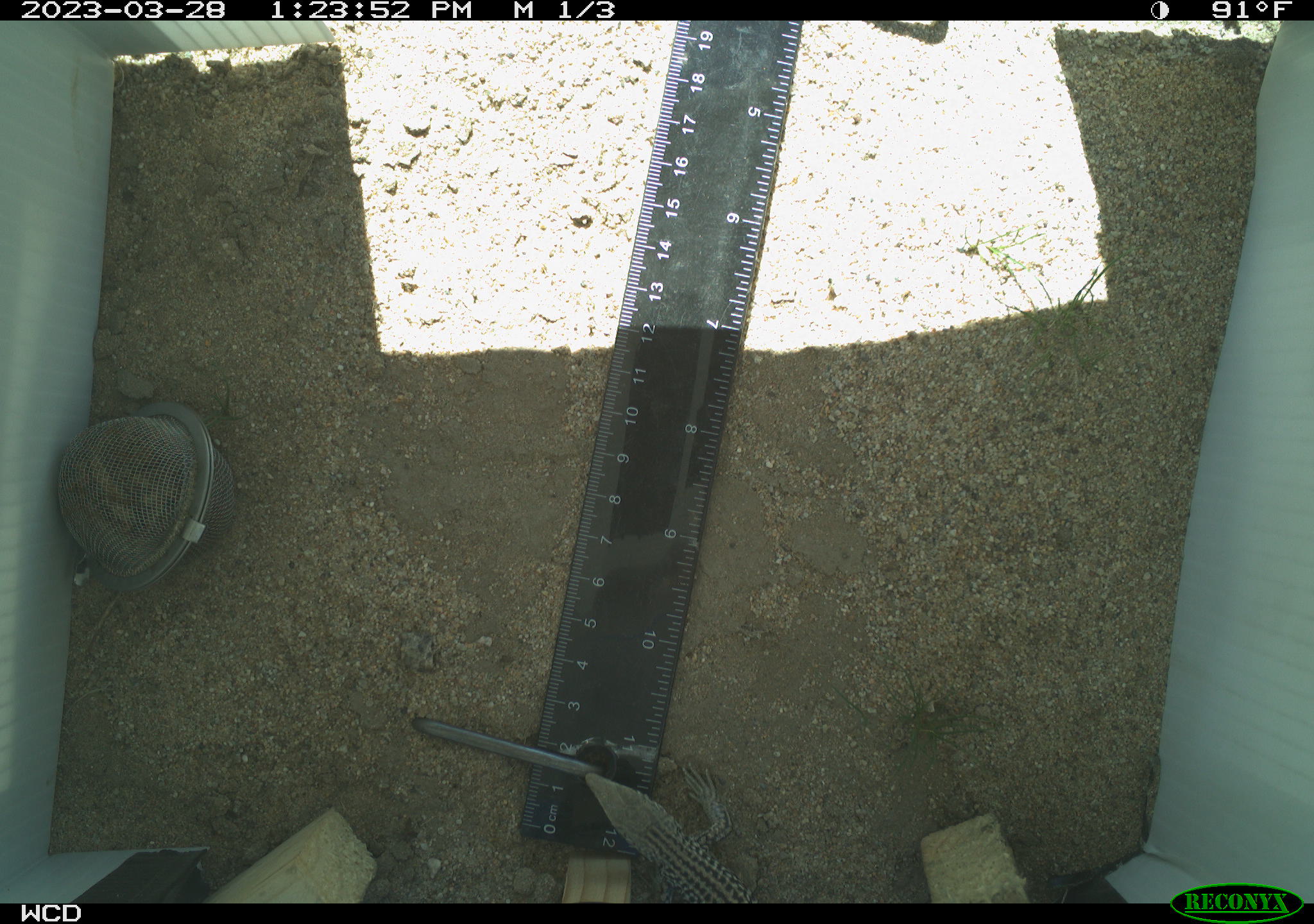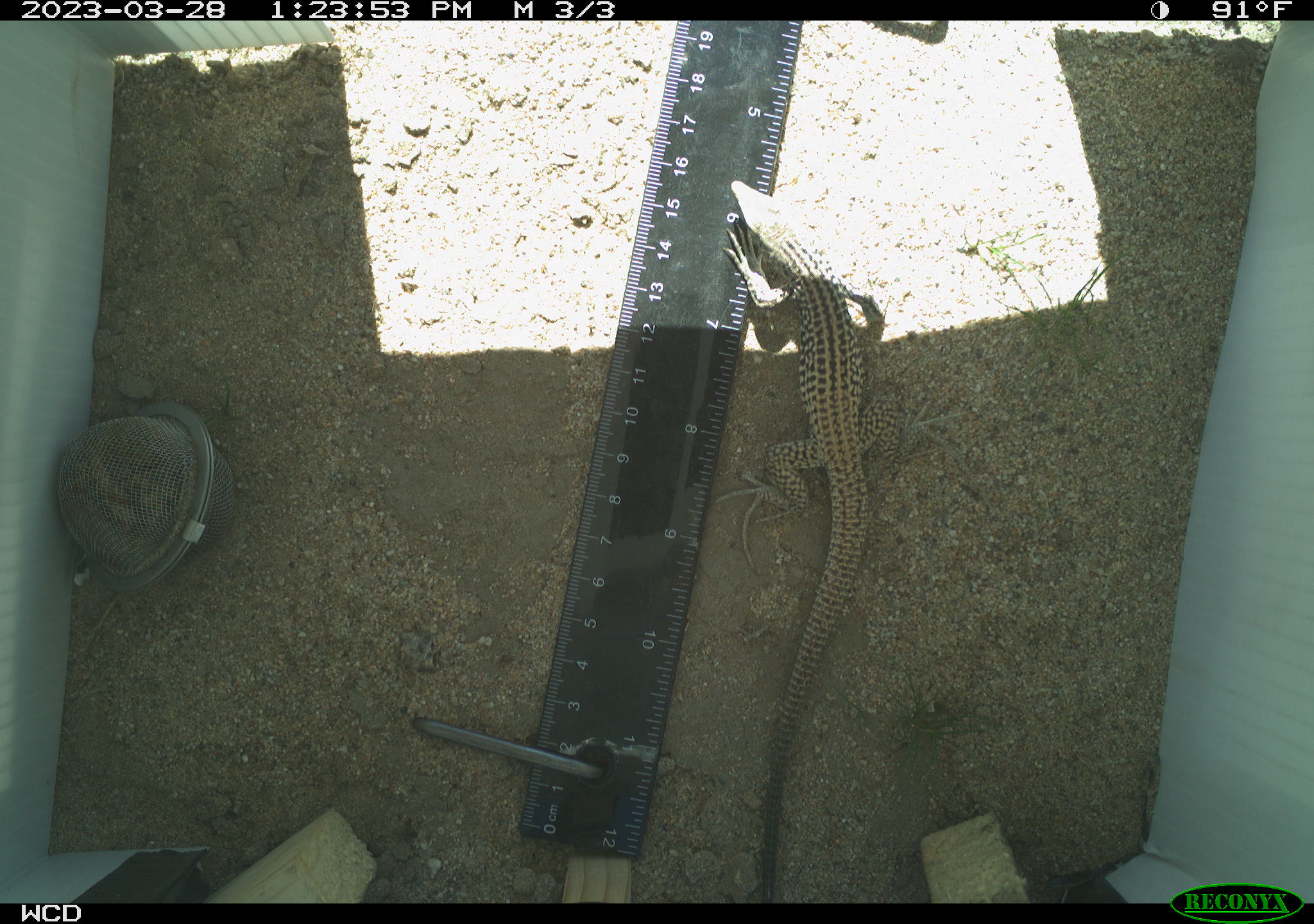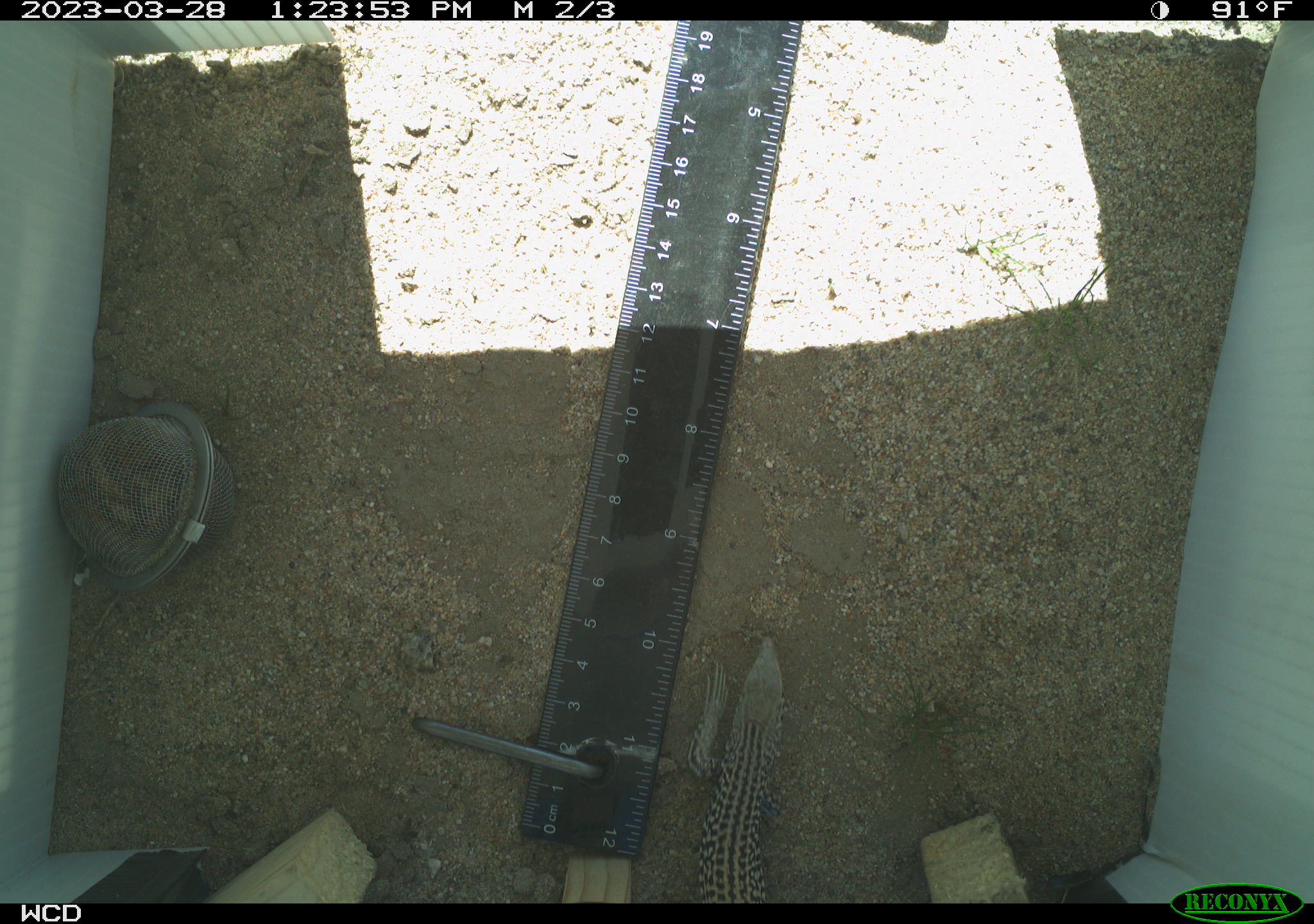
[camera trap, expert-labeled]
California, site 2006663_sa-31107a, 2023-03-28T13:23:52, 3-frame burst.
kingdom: Animalia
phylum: Chordata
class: Reptilia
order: Squamata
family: Teiidae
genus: Aspidoscelis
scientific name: Aspidoscelis tigris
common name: western whiptail